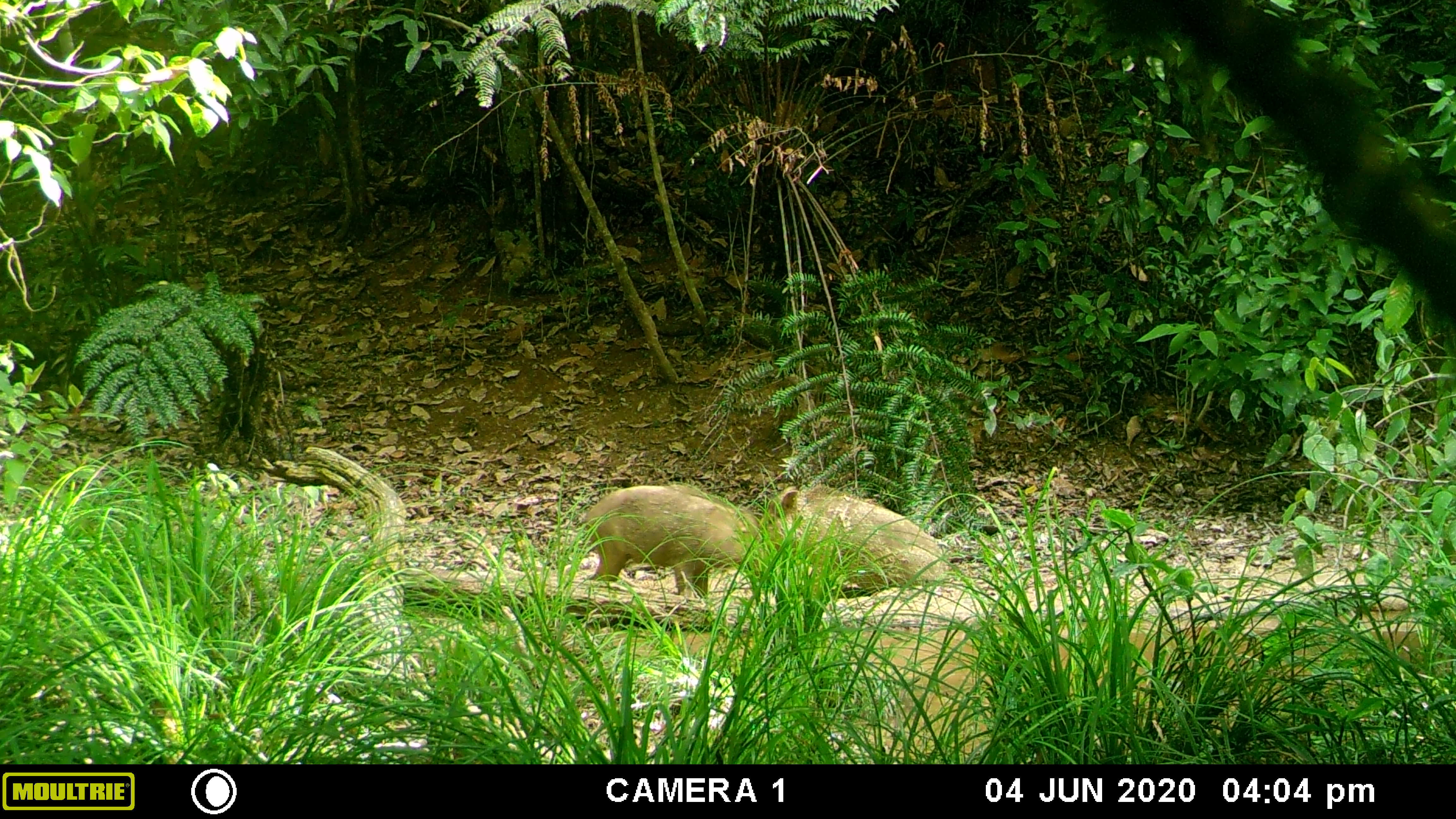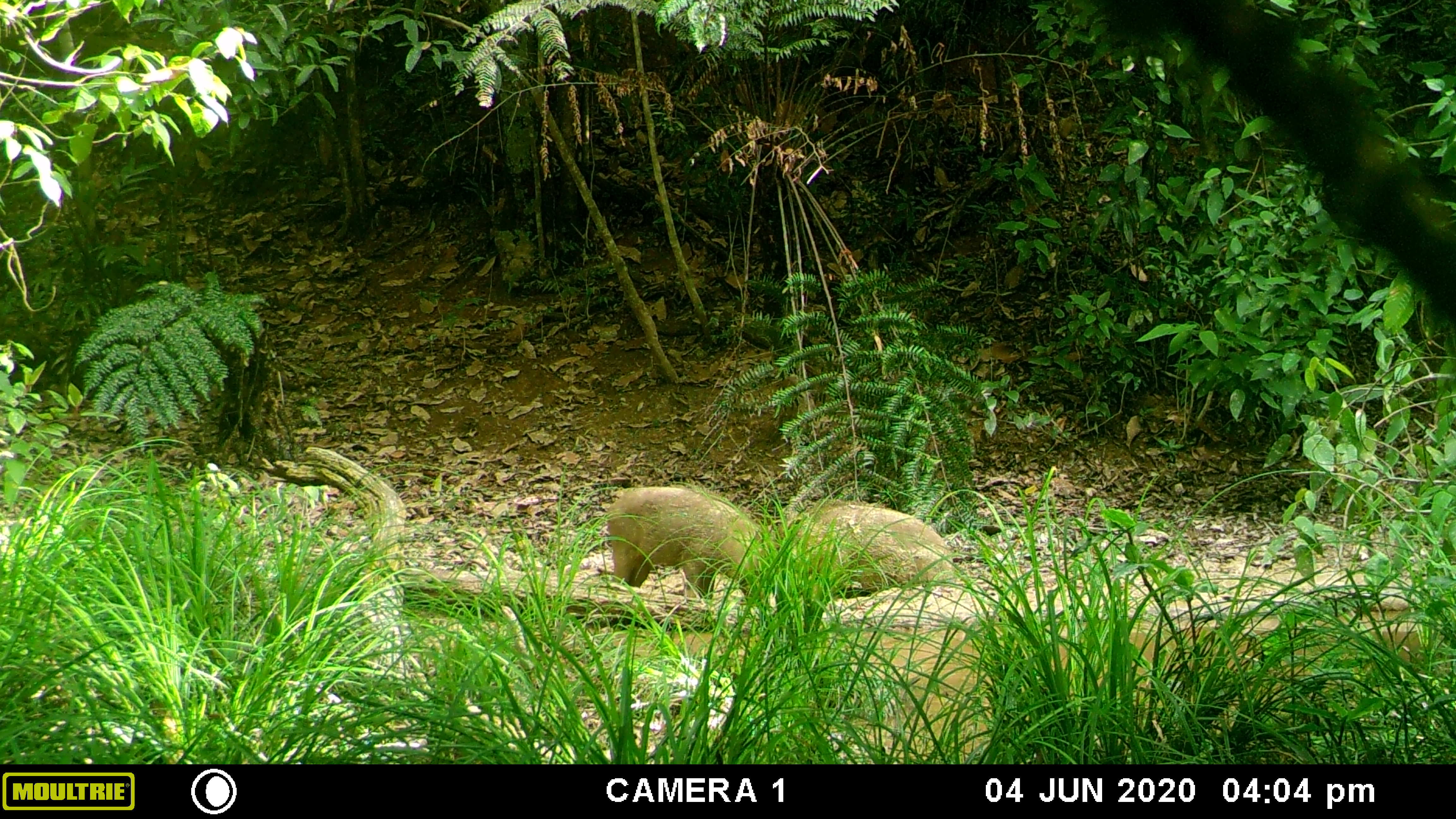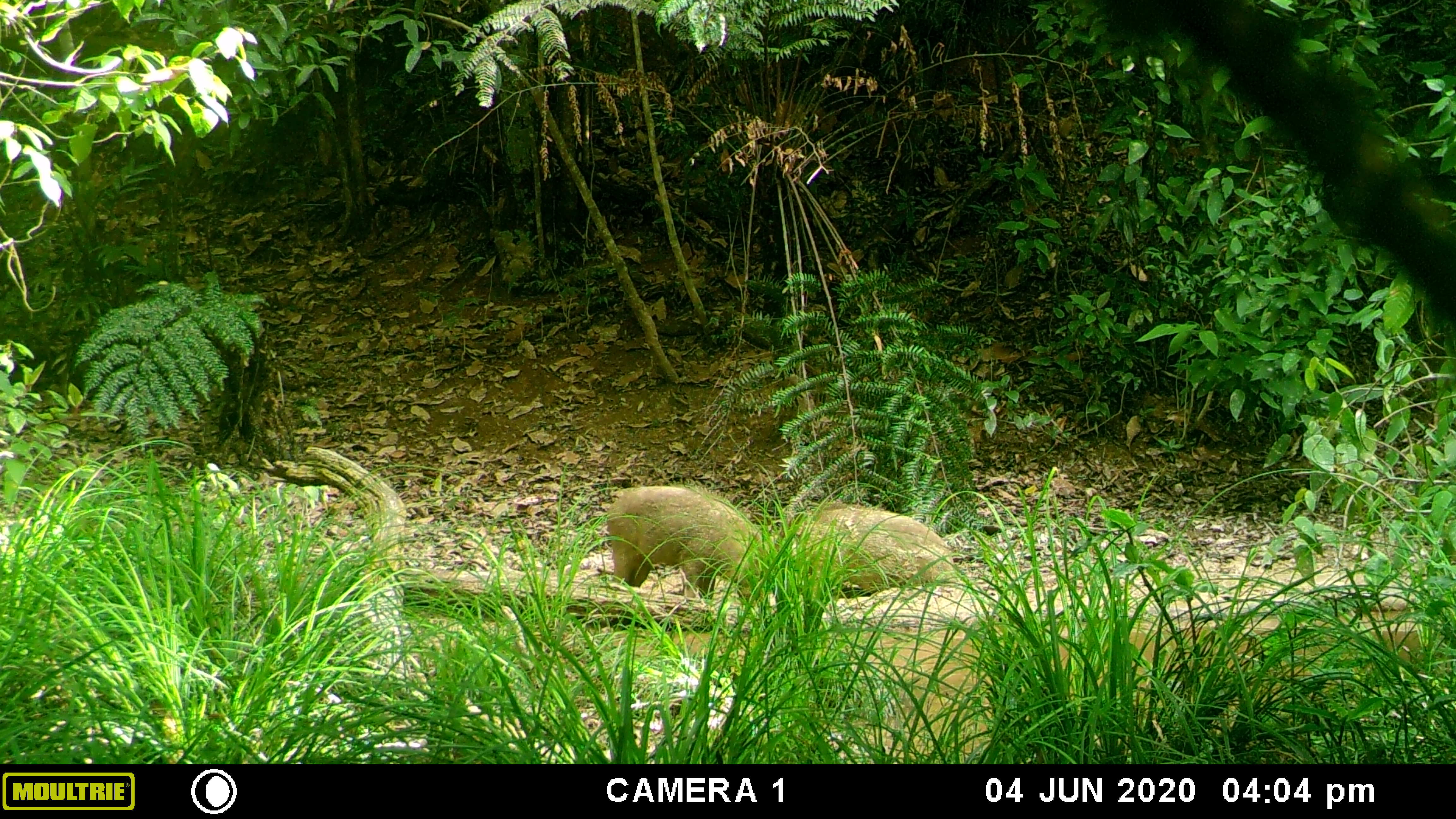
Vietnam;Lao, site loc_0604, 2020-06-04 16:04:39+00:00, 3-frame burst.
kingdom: Animalia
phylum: Chordata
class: Mammalia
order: Artiodactyla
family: Suidae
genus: Sus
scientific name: Sus scrofa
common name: eurasian wild pig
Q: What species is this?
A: Eurasian wild pig (Sus scrofa).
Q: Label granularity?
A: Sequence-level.